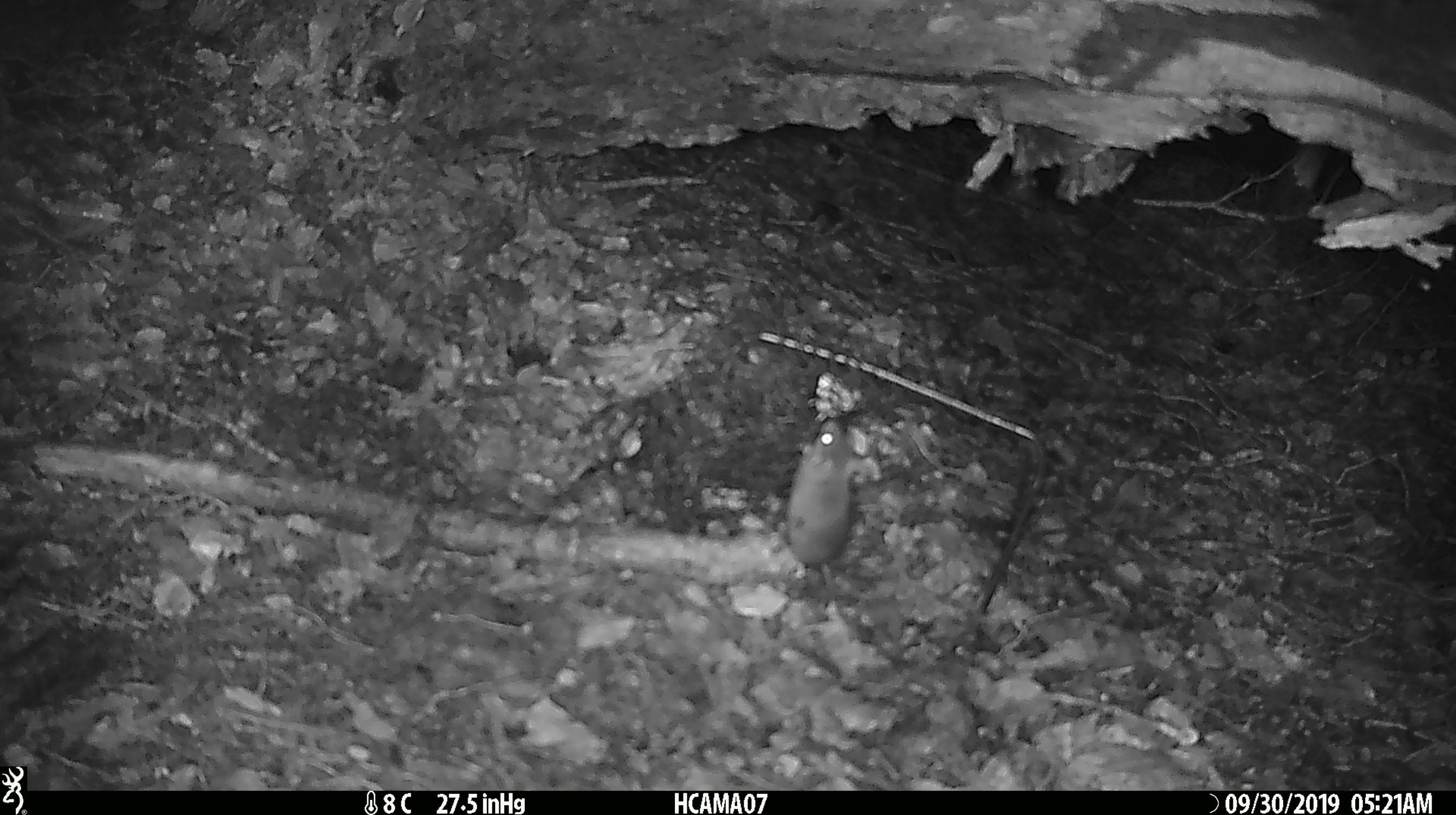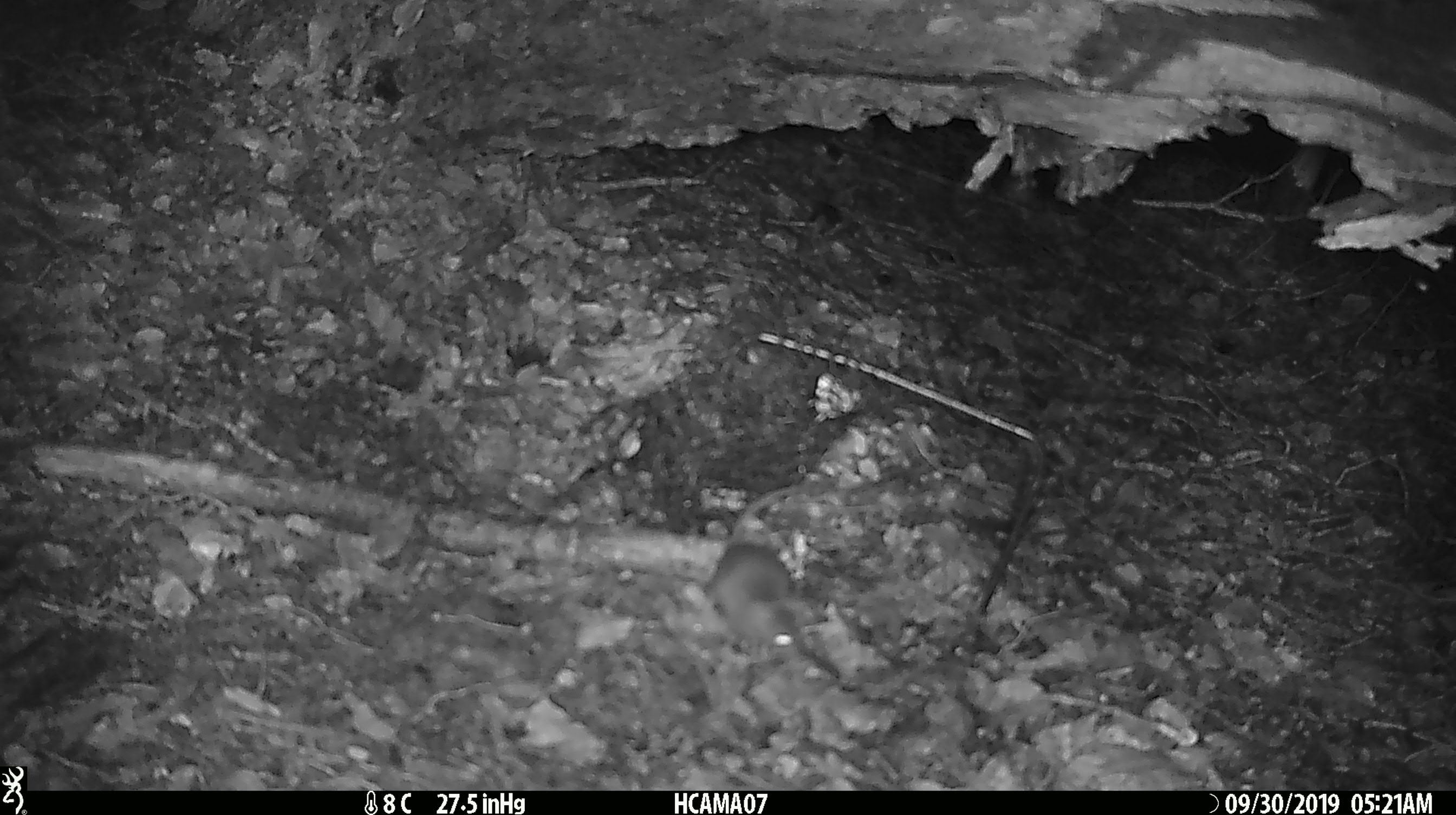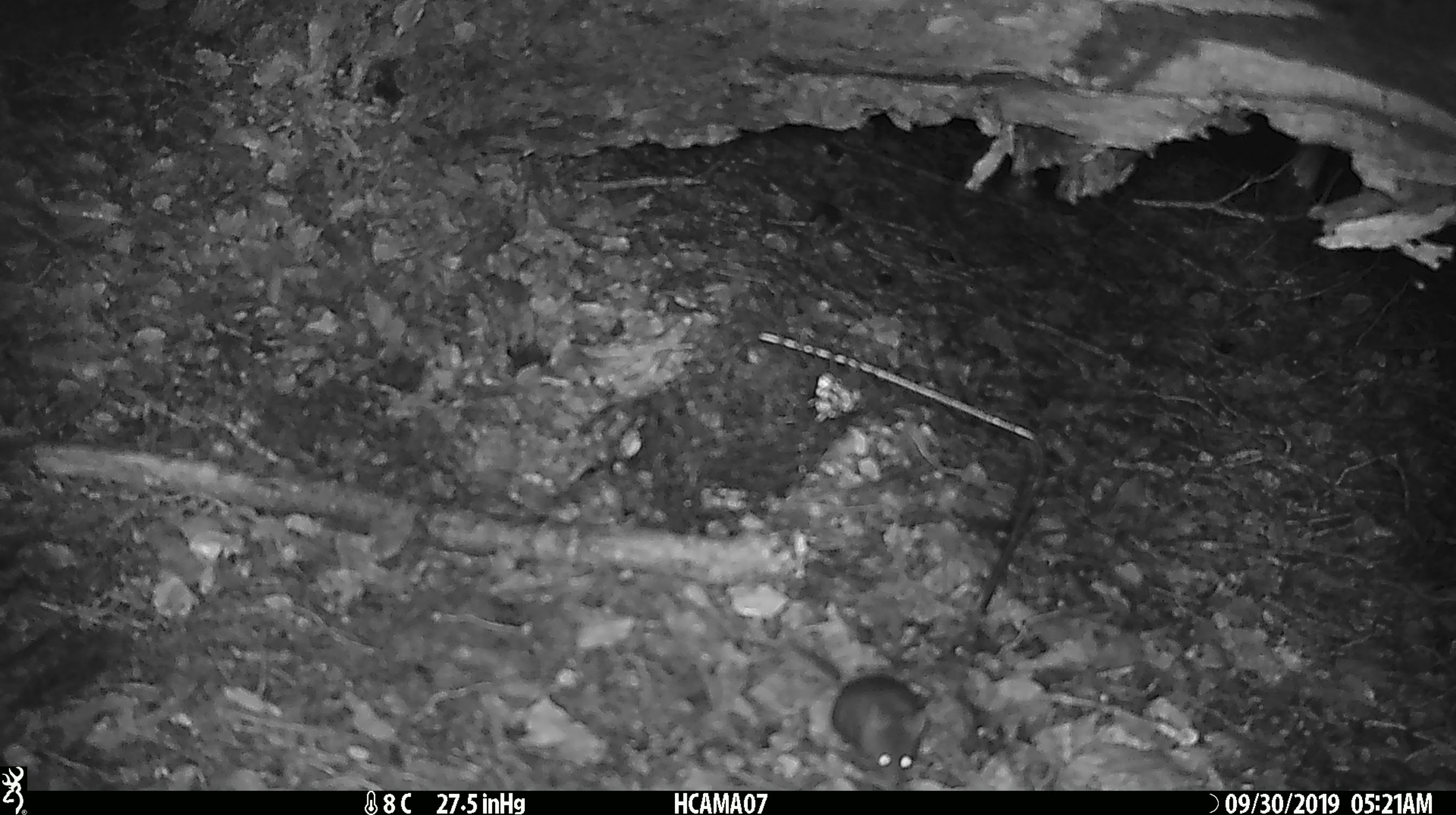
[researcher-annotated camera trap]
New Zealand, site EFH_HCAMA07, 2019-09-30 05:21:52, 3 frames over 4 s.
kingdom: Animalia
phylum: Chordata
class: Mammalia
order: Rodentia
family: Muridae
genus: Mus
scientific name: Mus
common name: mouse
Mouse (Mus).